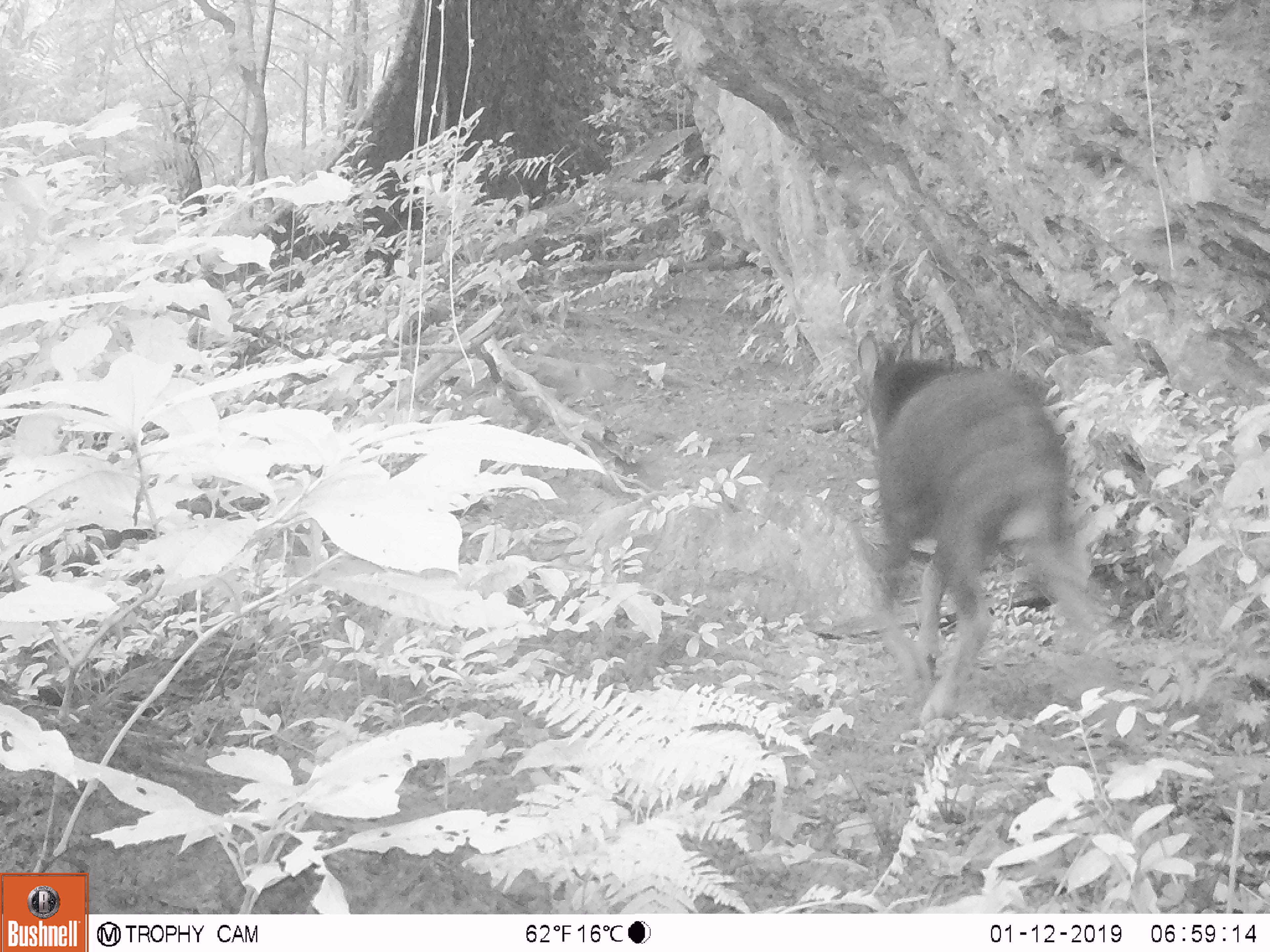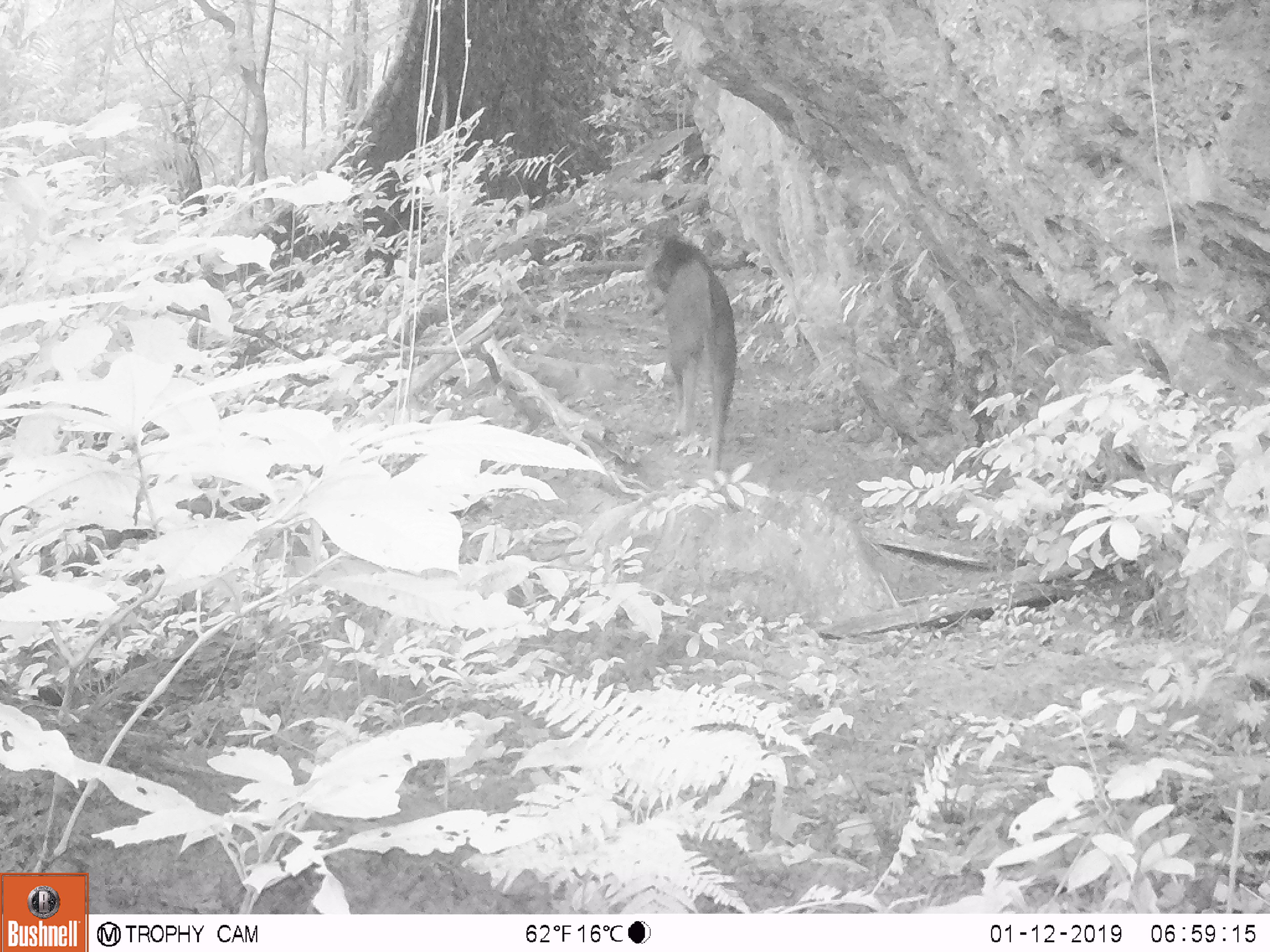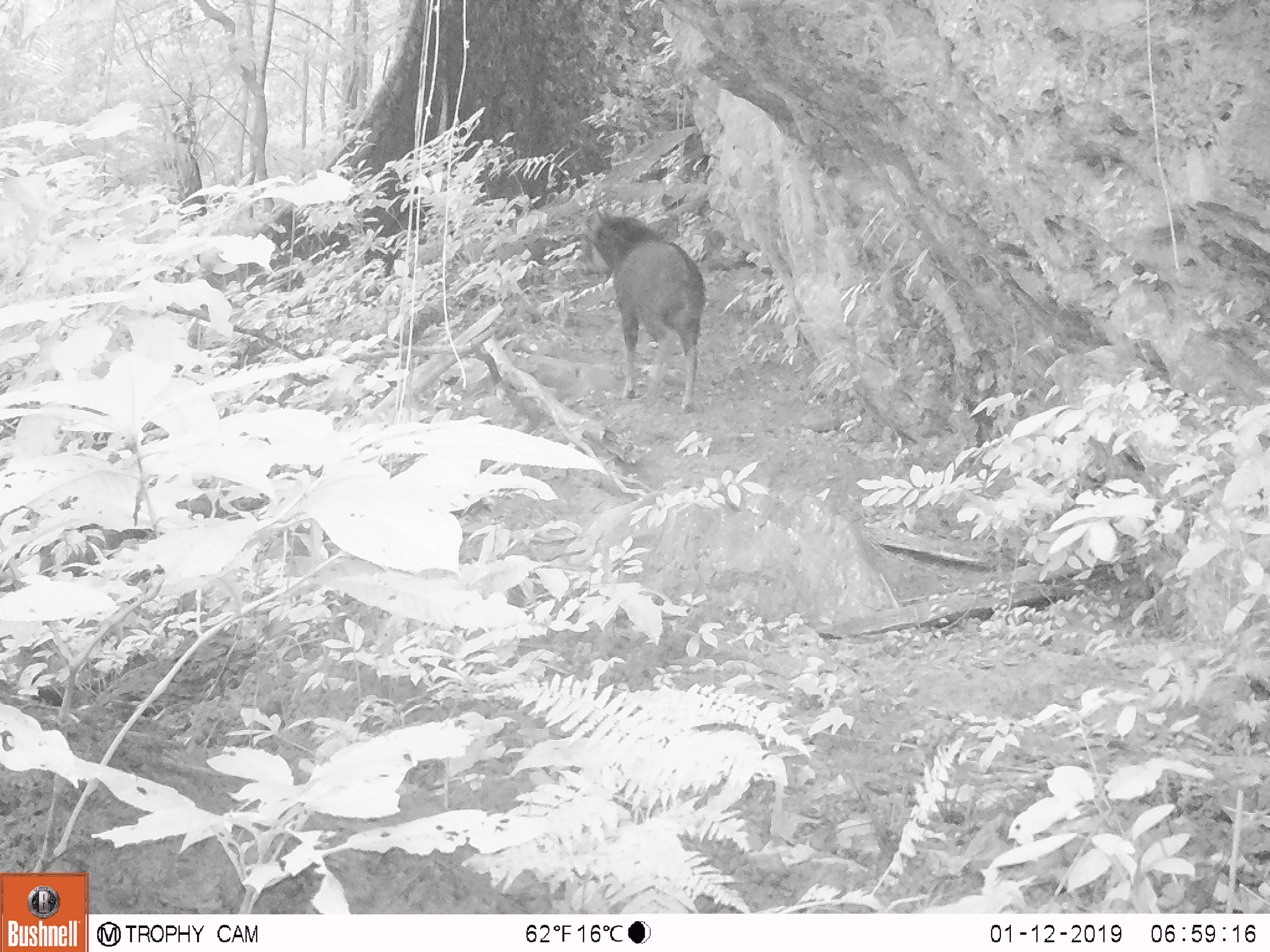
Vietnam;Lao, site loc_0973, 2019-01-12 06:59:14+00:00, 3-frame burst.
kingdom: Animalia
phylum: Chordata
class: Mammalia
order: Artiodactyla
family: Bovidae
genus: Capricornis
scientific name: Capricornis sumatraensis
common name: chinese serow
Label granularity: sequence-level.